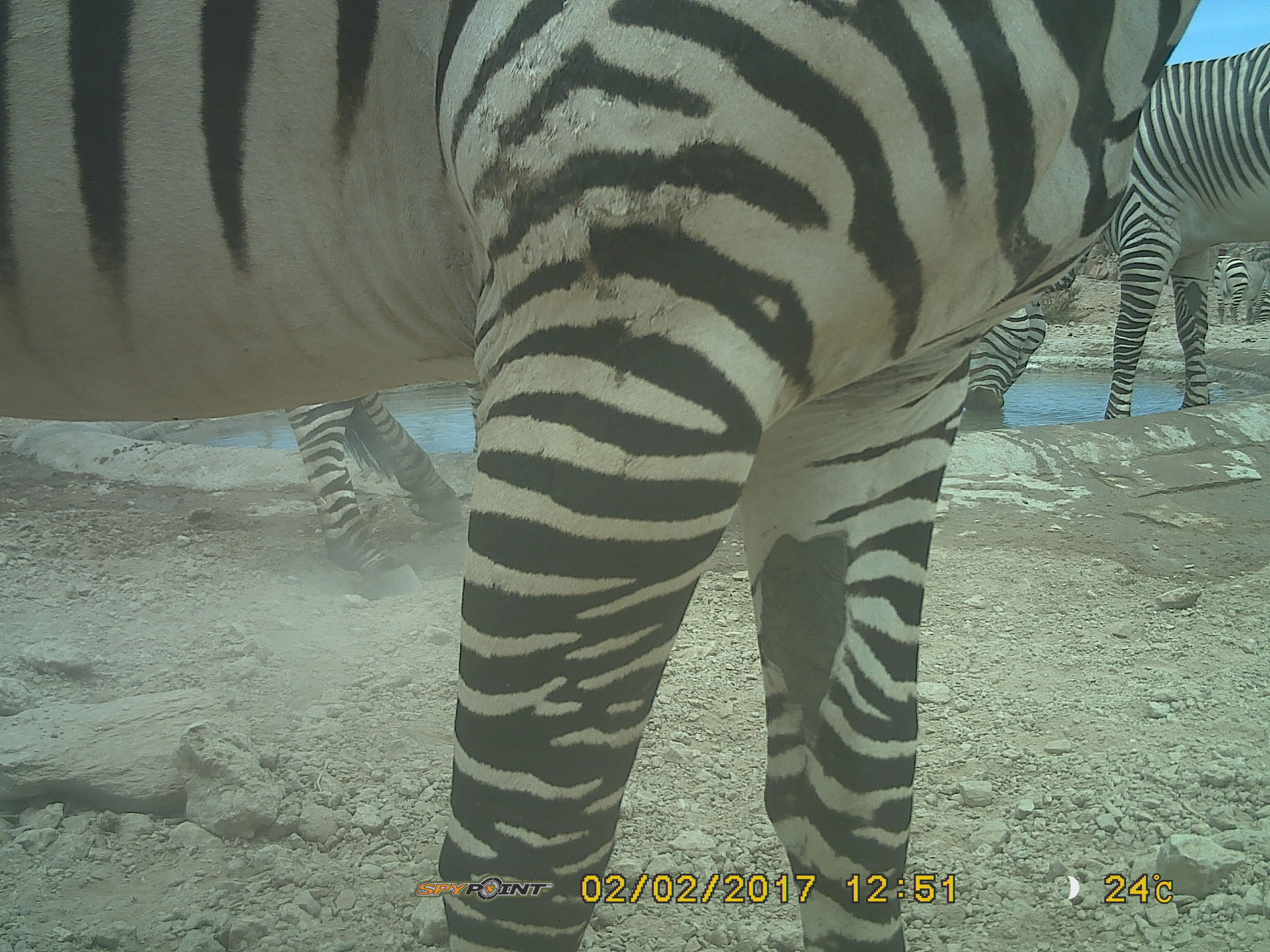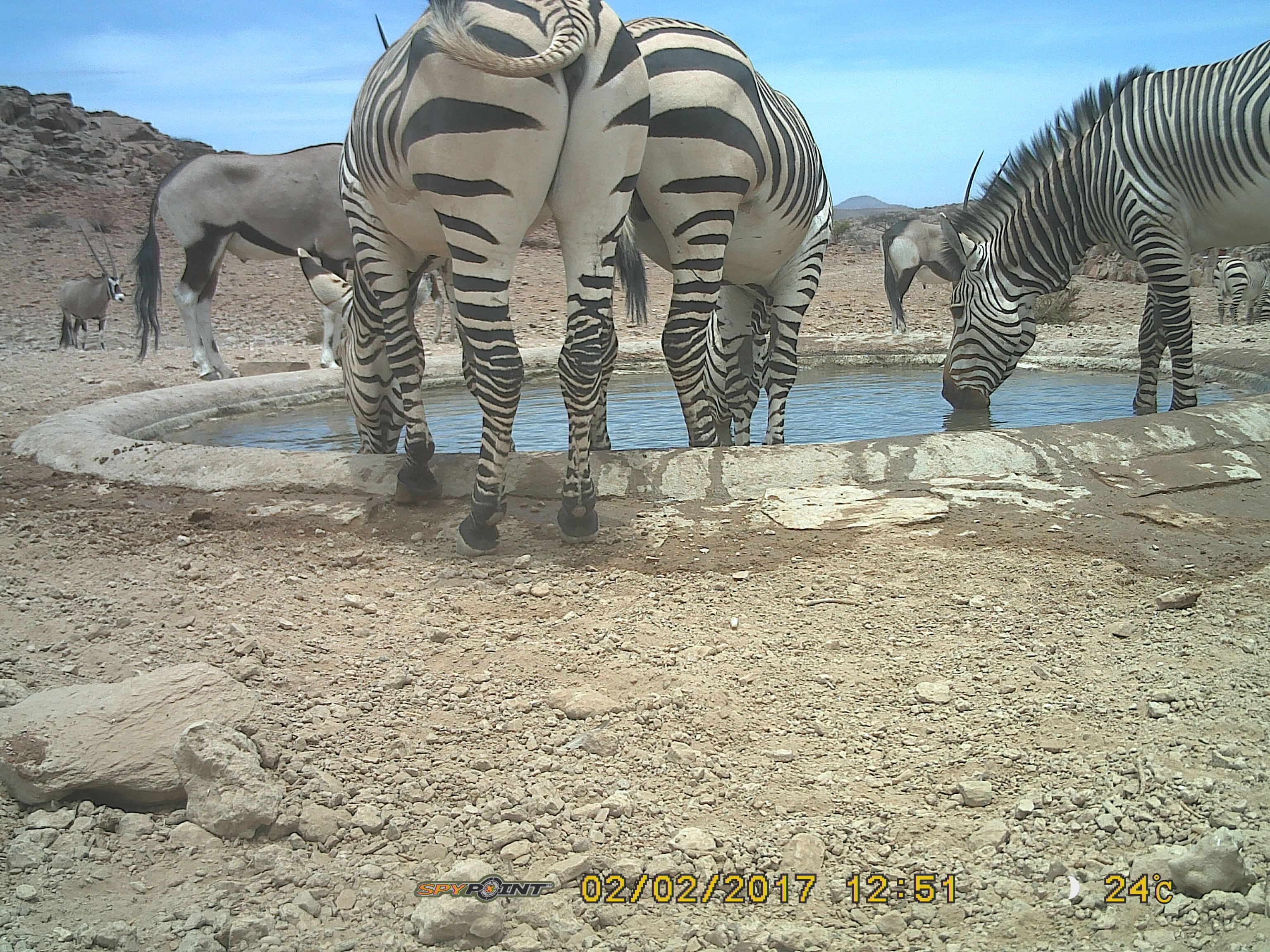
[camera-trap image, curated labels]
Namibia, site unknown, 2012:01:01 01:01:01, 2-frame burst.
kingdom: Animalia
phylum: Chordata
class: Mammalia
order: Perissodactyla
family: Equidae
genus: Equus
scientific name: Equus zebra hartmannae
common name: hartmann's mountain zebra